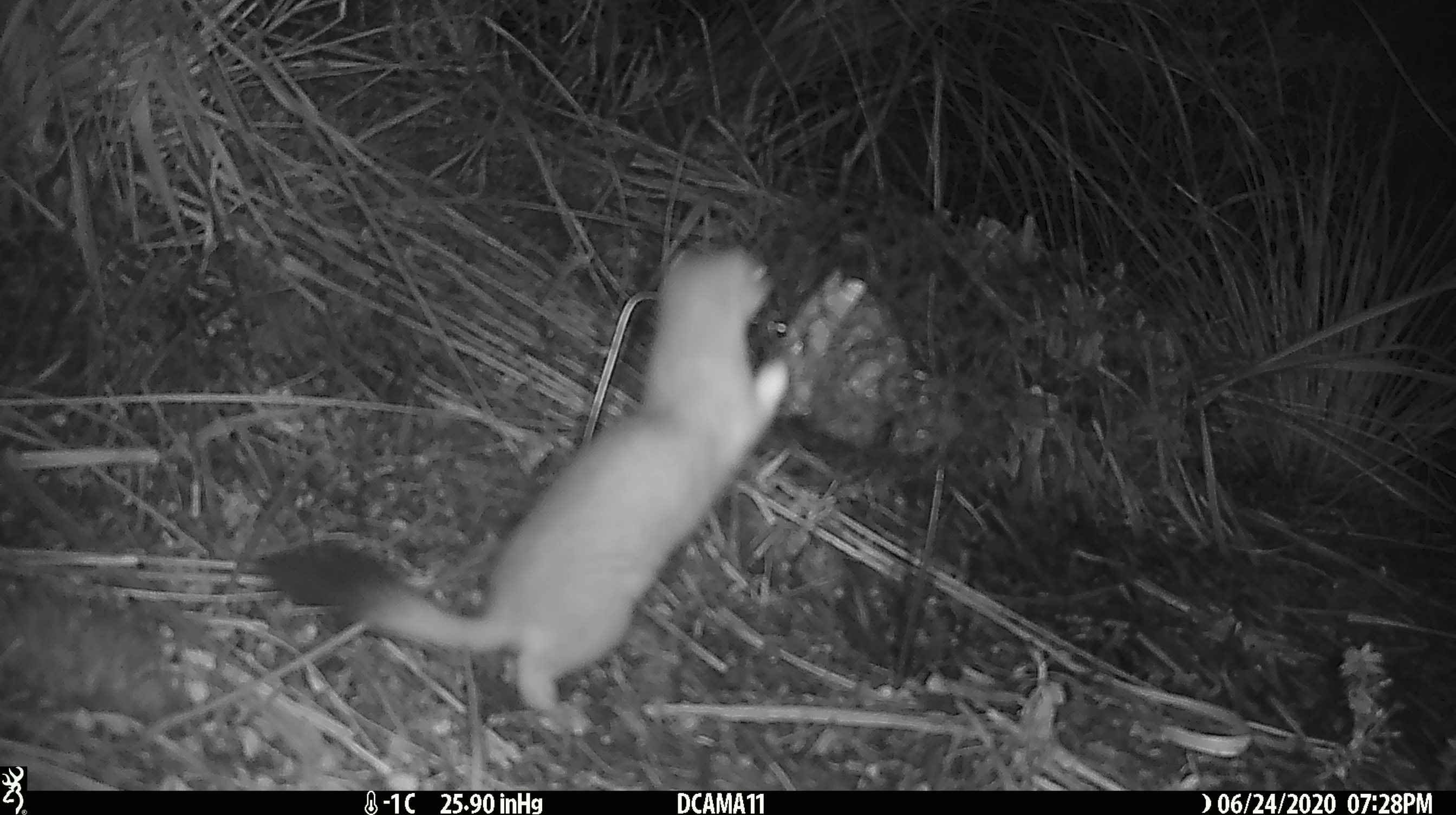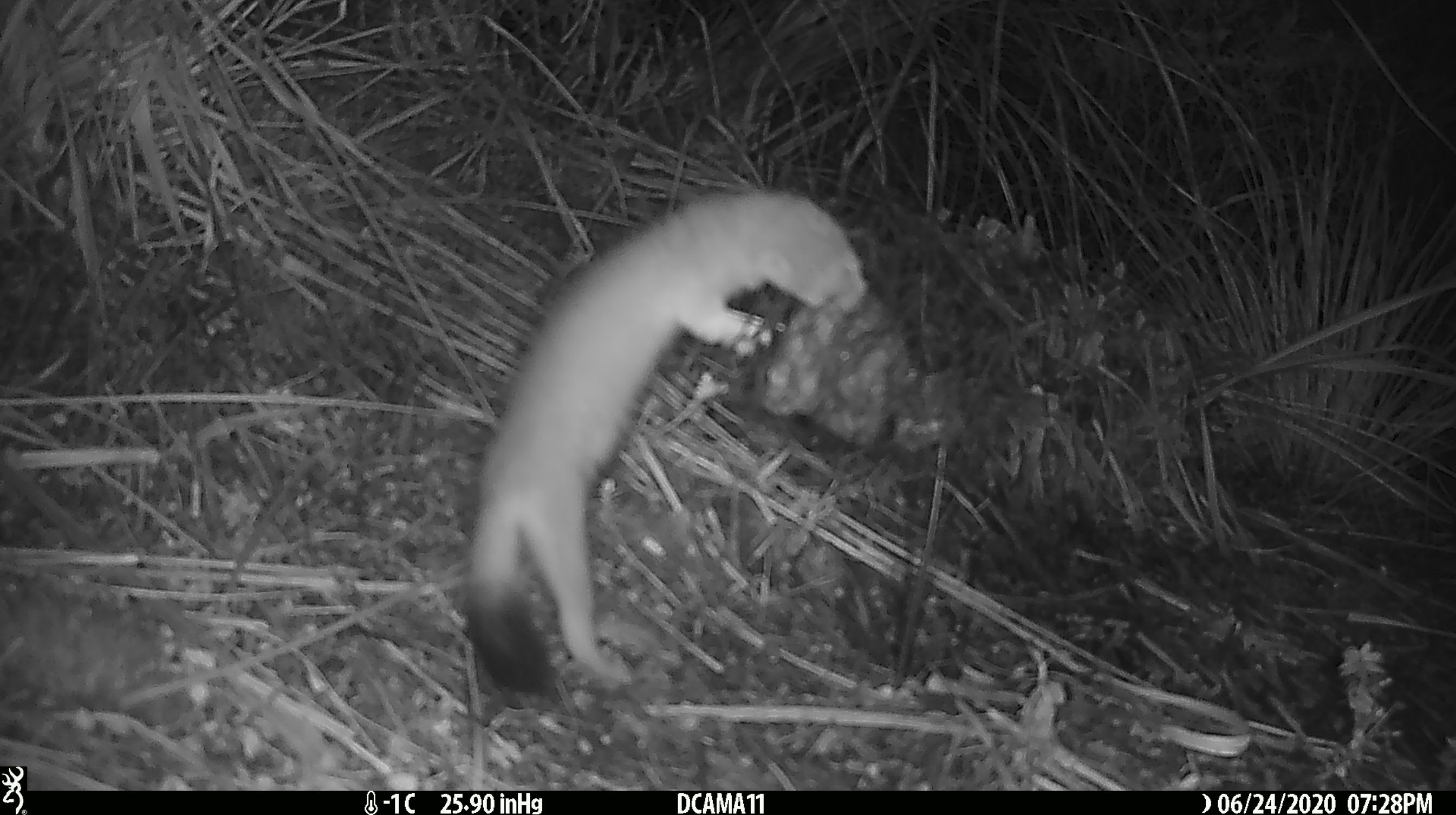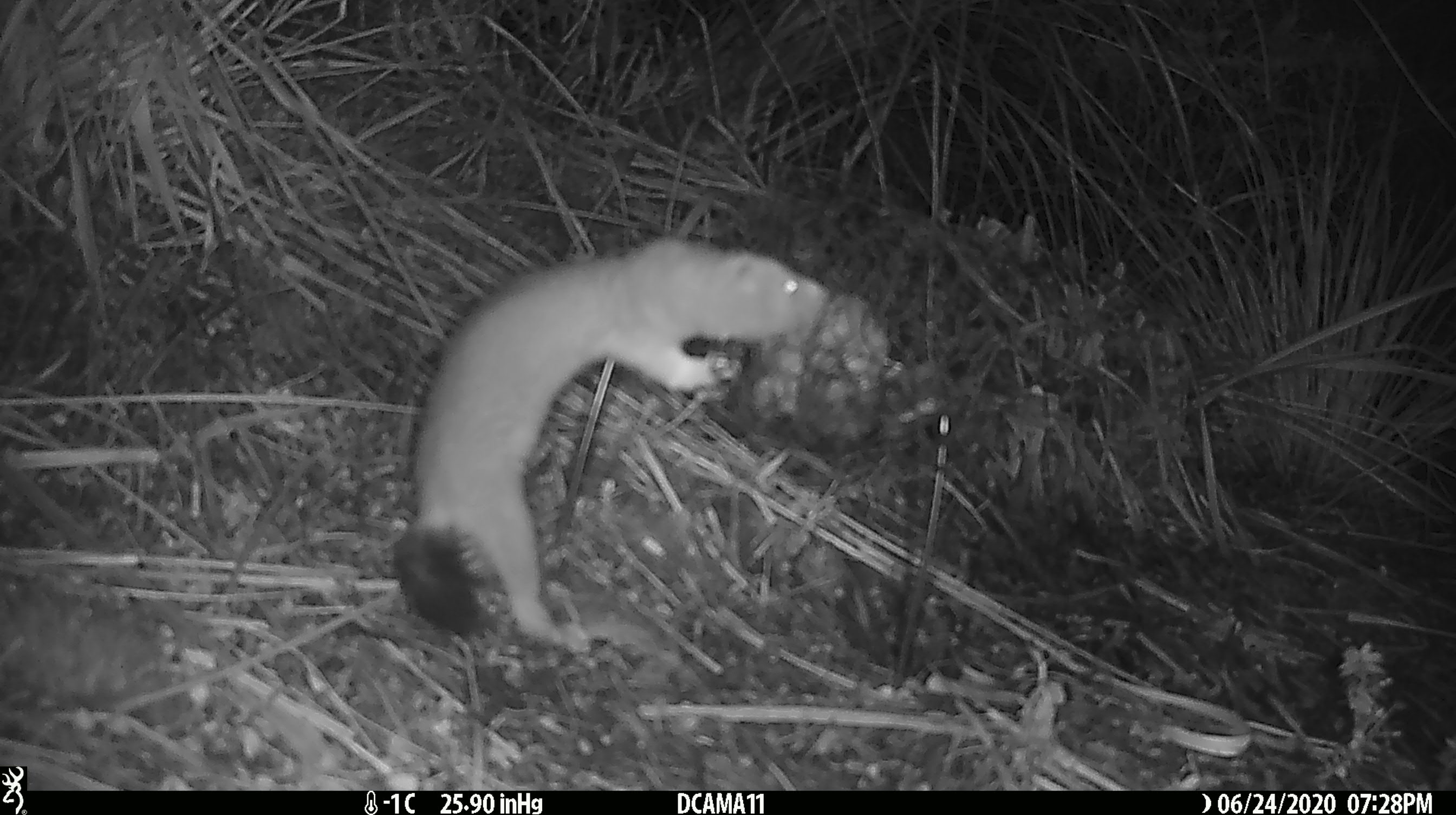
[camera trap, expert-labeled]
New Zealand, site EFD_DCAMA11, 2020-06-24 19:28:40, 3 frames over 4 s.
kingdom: Animalia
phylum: Chordata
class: Mammalia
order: Carnivora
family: Mustelidae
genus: Mustela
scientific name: Mustela erminea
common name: stoat